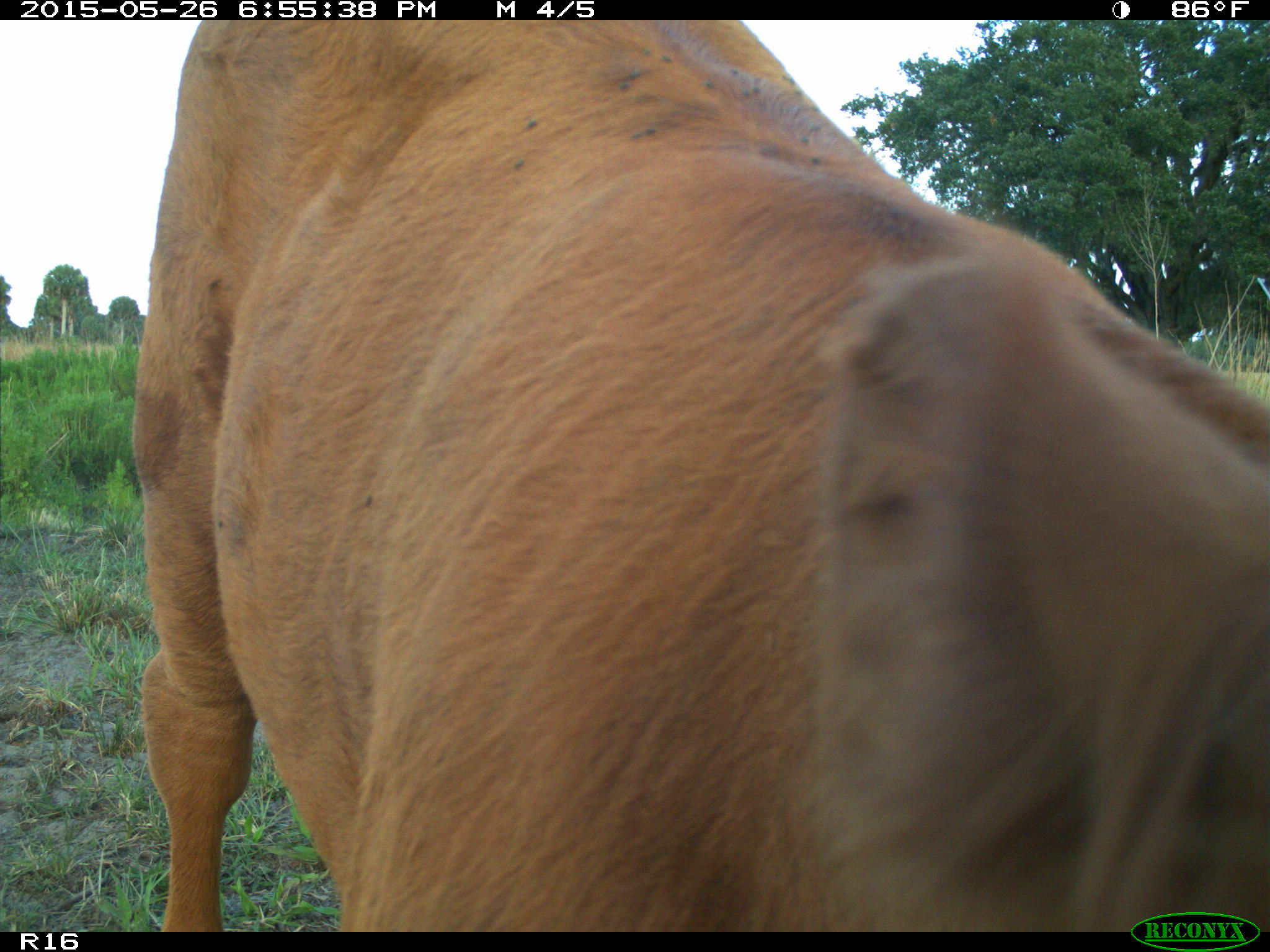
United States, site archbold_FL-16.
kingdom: Animalia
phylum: Chordata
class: Mammalia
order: Artiodactyla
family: Bovidae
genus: Bos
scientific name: Bos taurus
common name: domestic cow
Bos taurus (domestic cow).